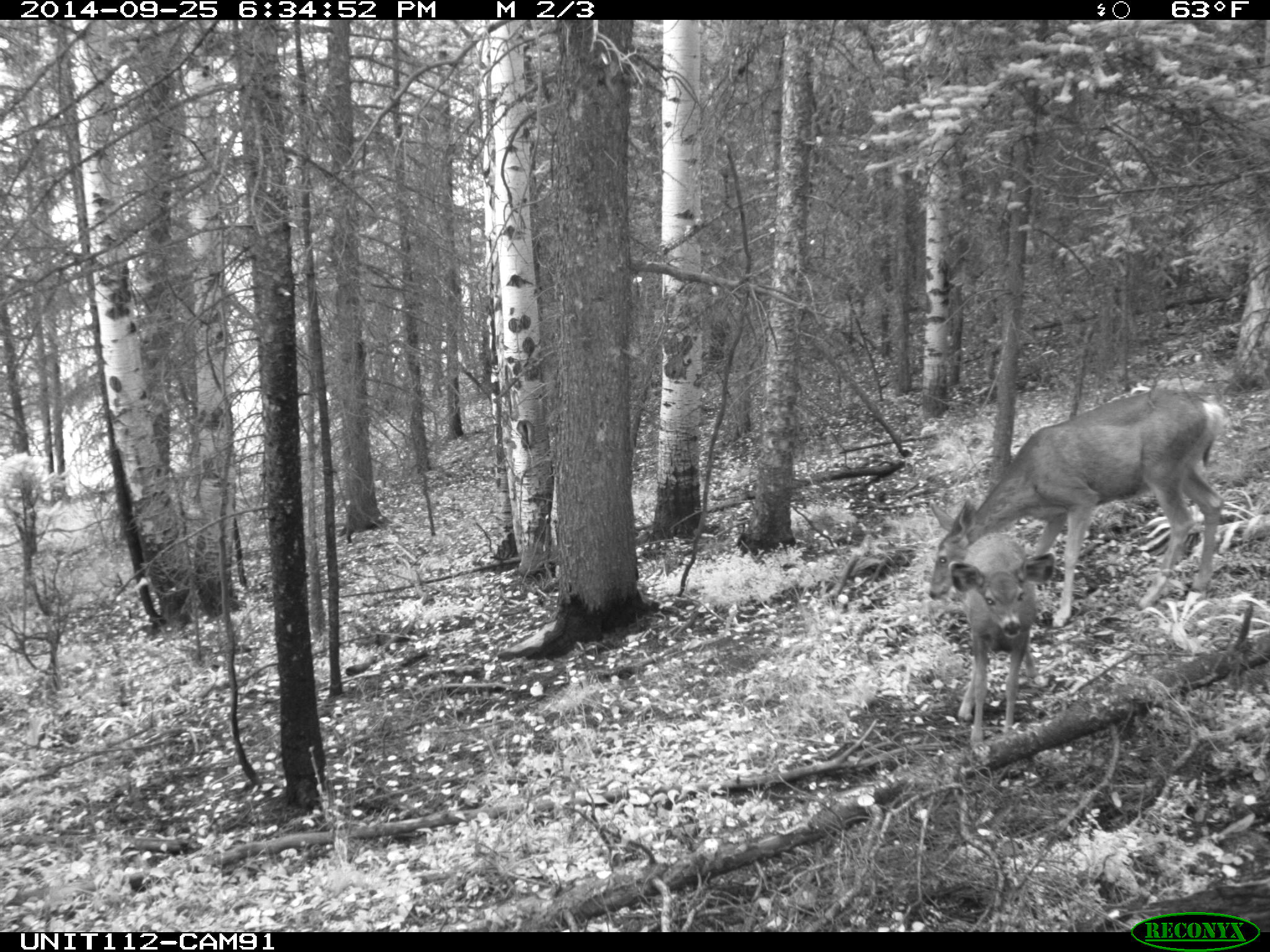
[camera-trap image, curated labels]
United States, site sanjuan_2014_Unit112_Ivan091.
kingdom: Animalia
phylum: Chordata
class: Mammalia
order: Artiodactyla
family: Cervidae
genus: Odocoileus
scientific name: Odocoileus hemionus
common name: mule deer